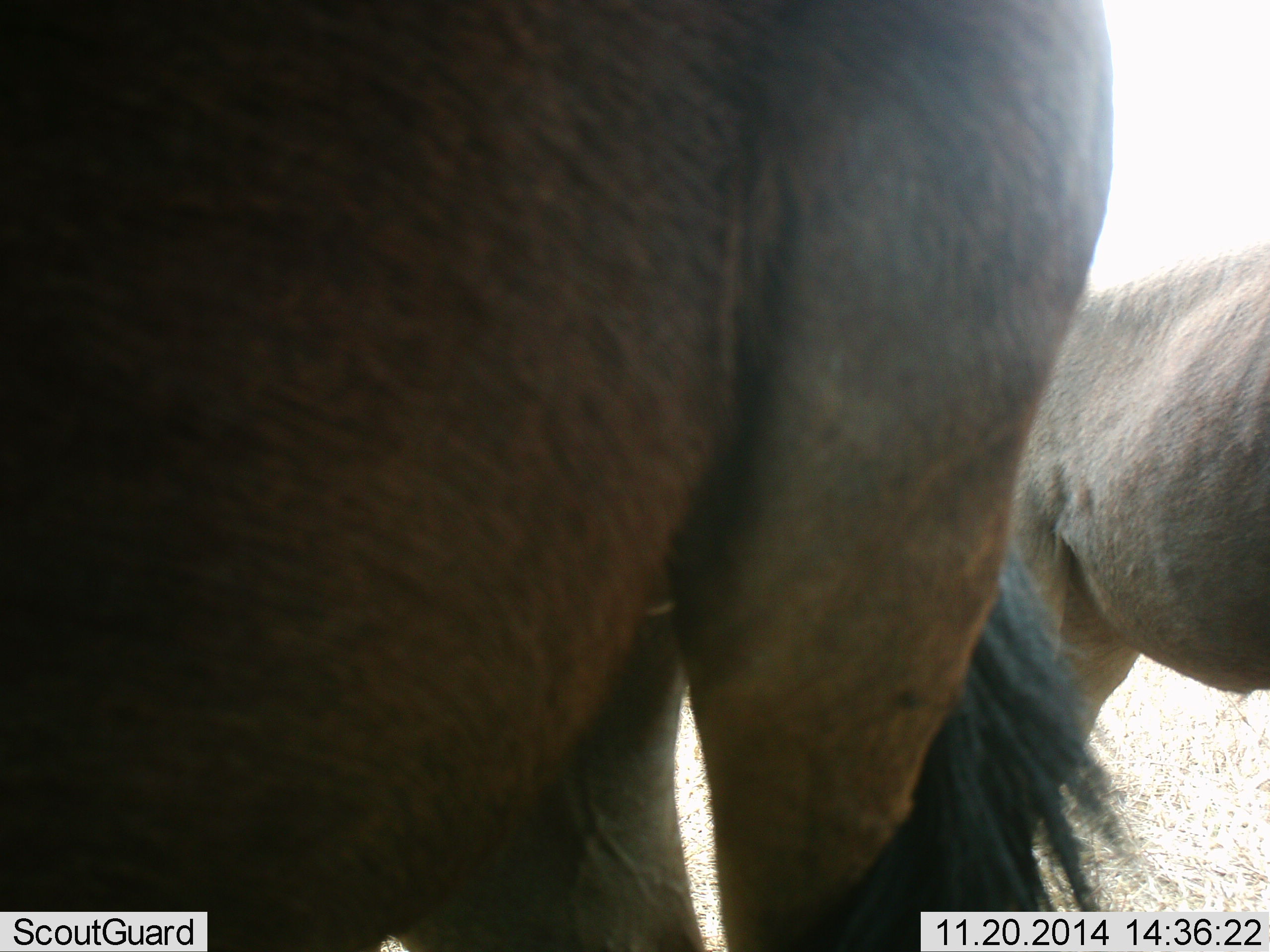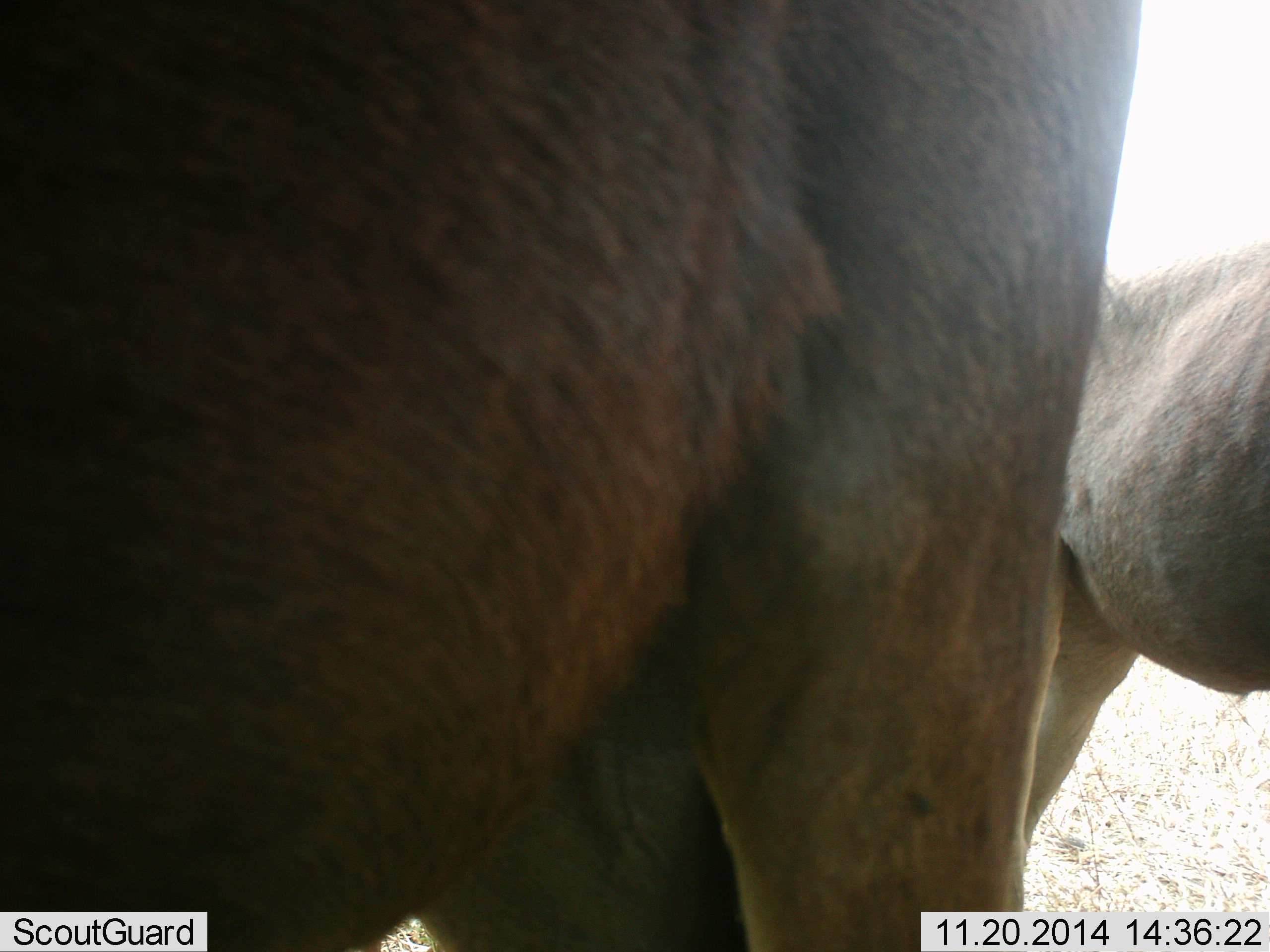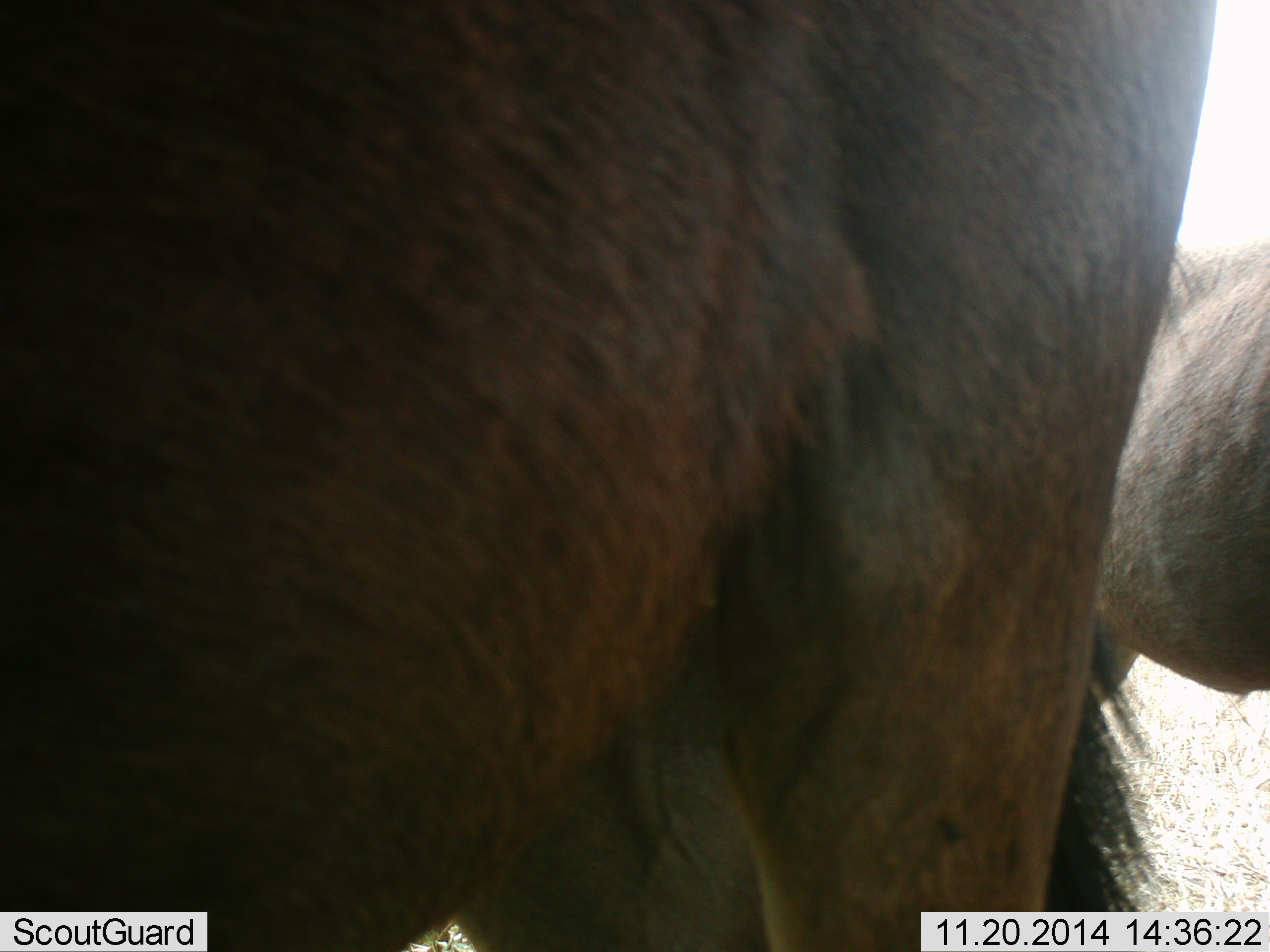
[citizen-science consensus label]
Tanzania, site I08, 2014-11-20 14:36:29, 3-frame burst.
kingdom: Animalia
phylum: Chordata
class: Mammalia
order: Artiodactyla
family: Bovidae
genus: Connochaetes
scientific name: Connochaetes taurinus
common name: blue wildebeest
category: wildebeest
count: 2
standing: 100%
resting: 0%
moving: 0%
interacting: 0%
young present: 0%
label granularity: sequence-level